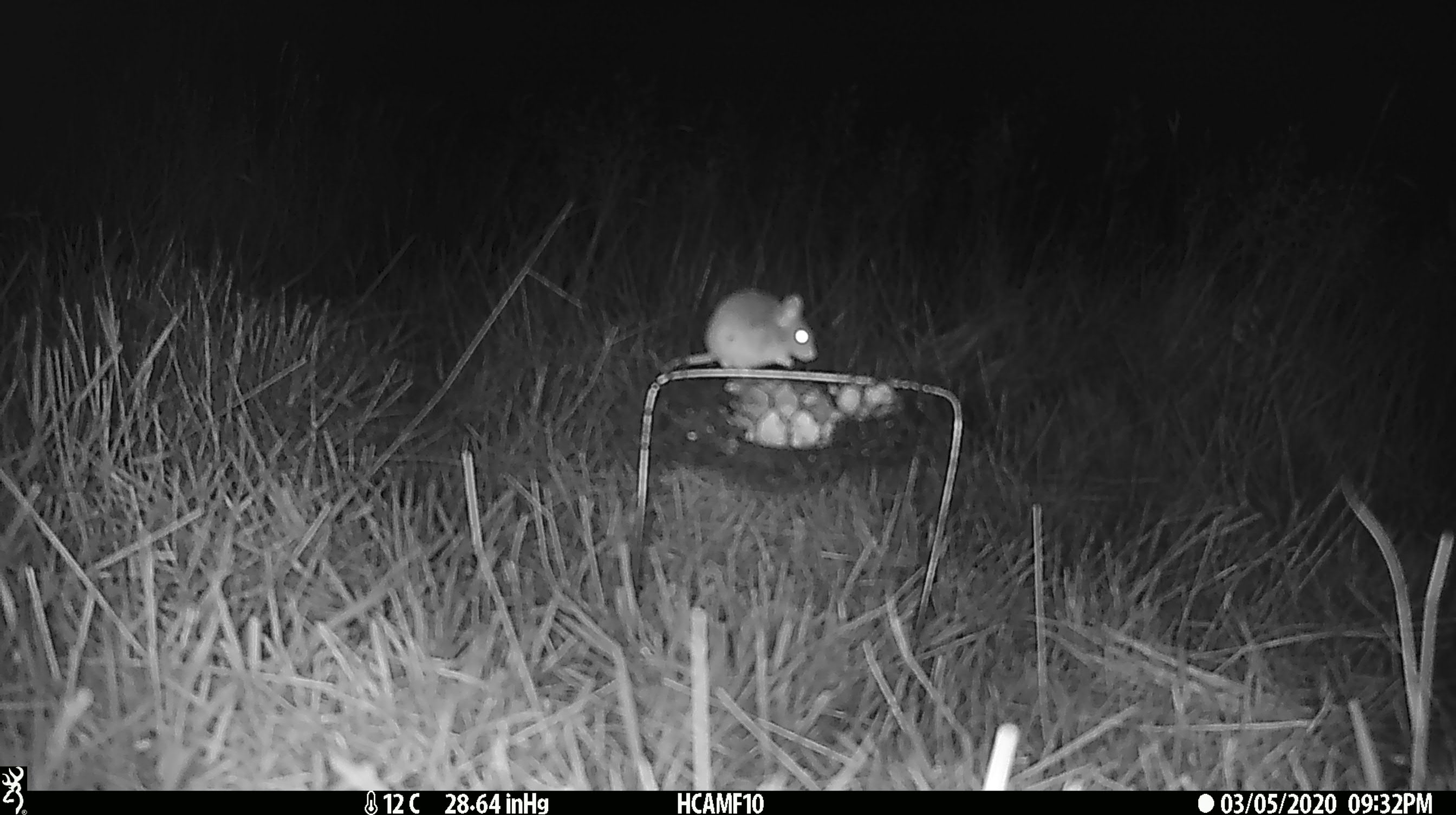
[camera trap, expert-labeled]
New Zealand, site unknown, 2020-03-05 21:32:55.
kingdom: Animalia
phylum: Chordata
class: Mammalia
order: Rodentia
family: Muridae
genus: Mus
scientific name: Mus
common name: mouse